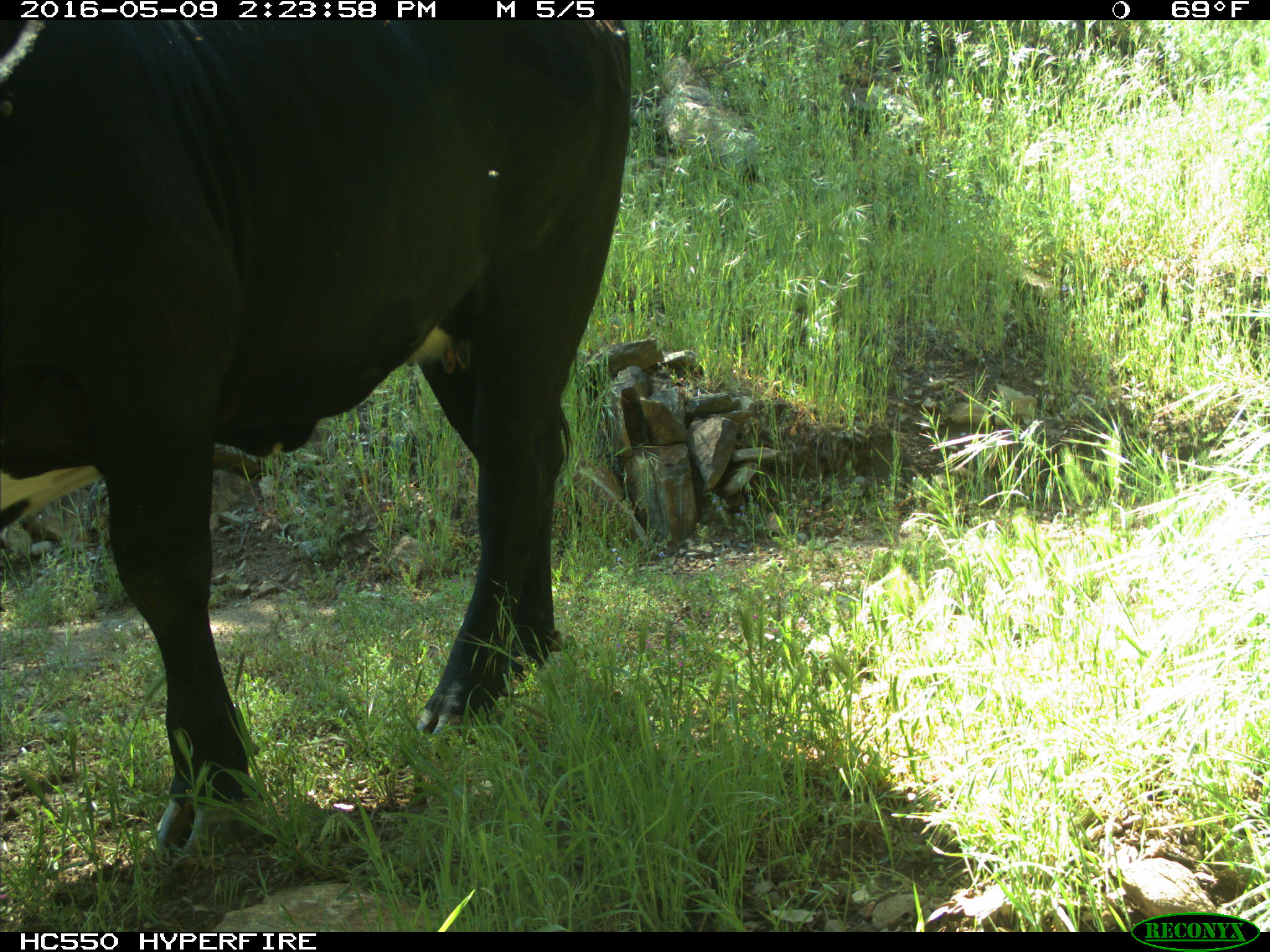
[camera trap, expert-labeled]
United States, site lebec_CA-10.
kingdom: Animalia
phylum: Chordata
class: Mammalia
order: Artiodactyla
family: Bovidae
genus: Bos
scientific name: Bos taurus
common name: domestic cow